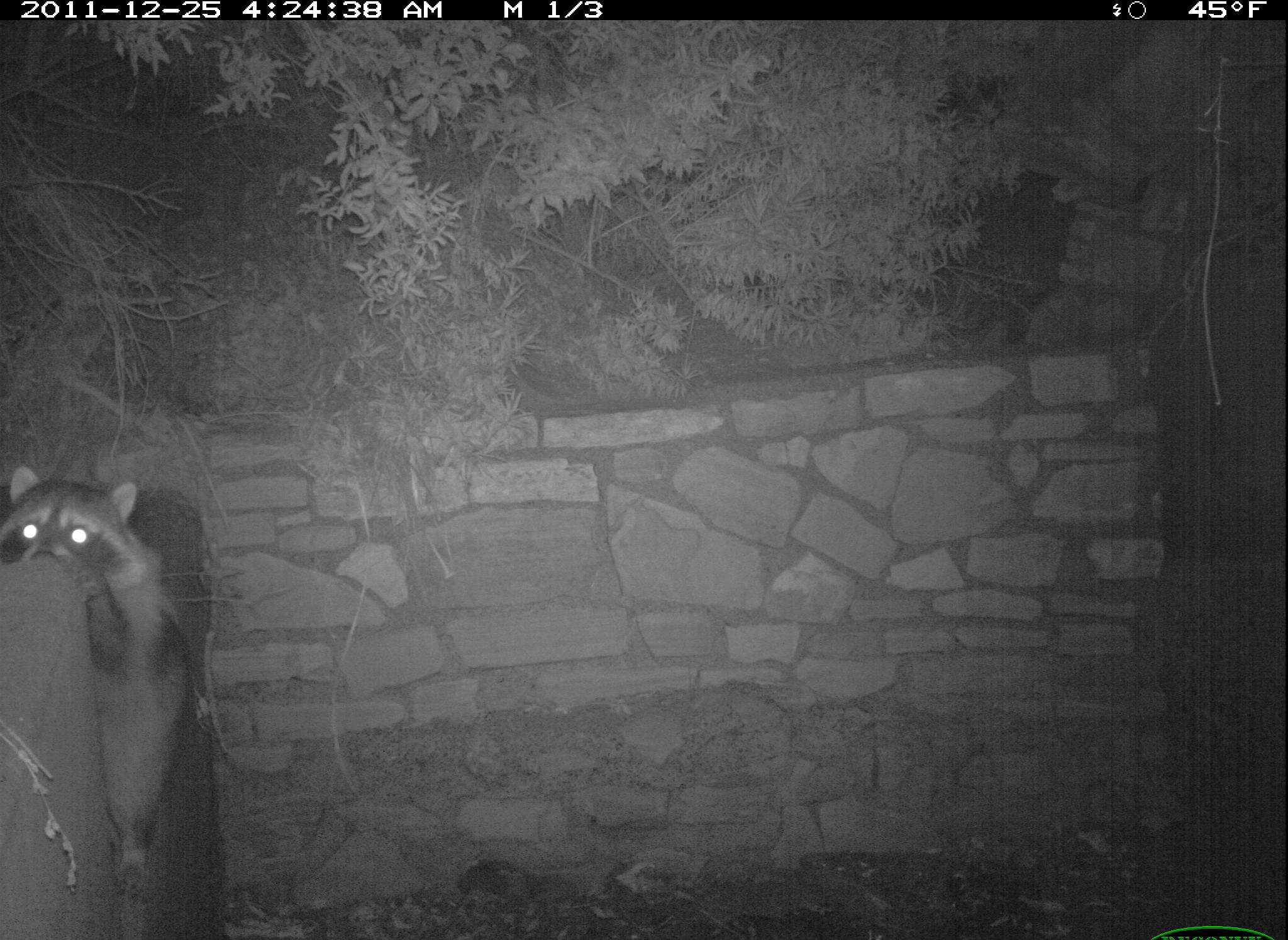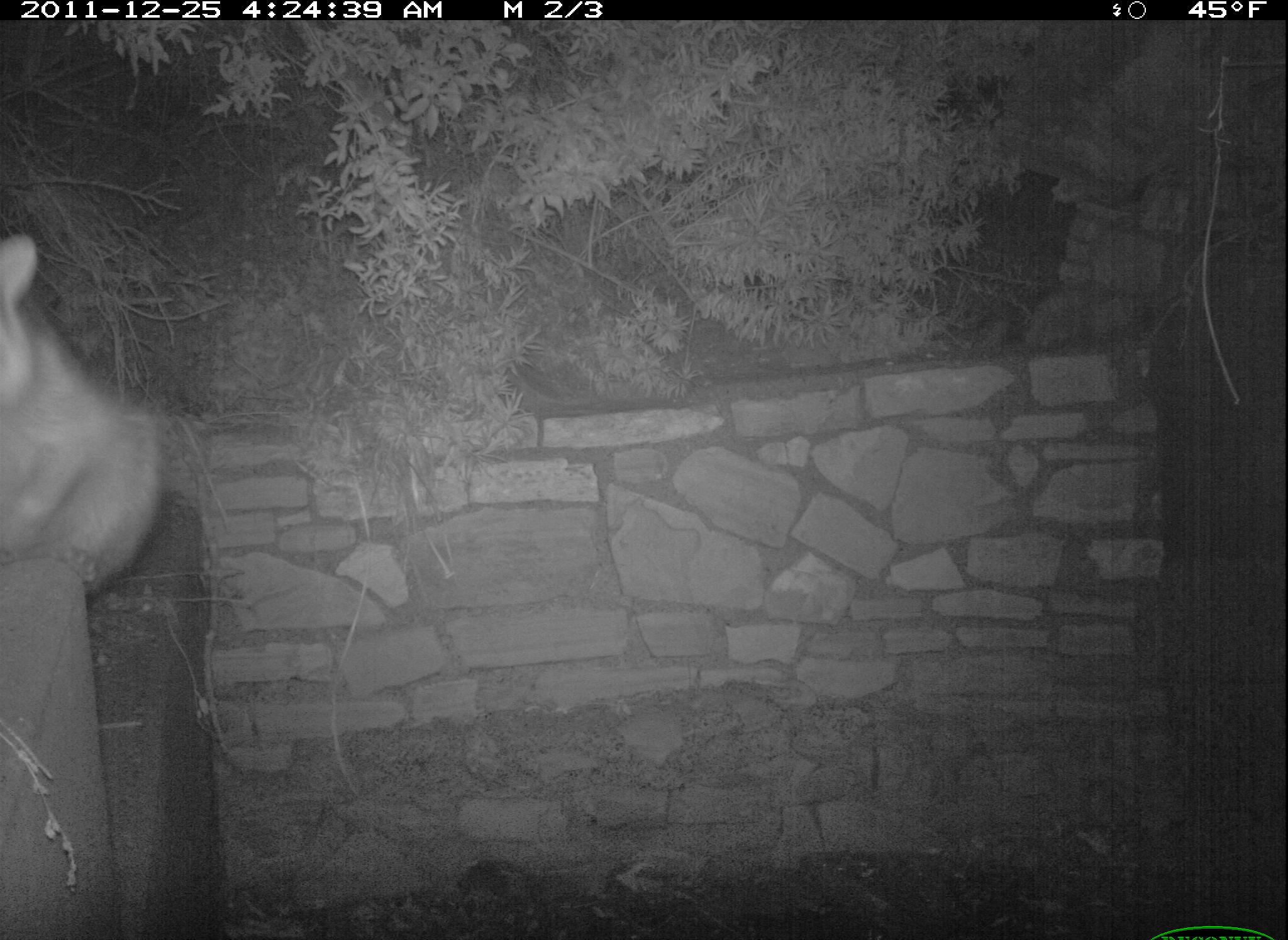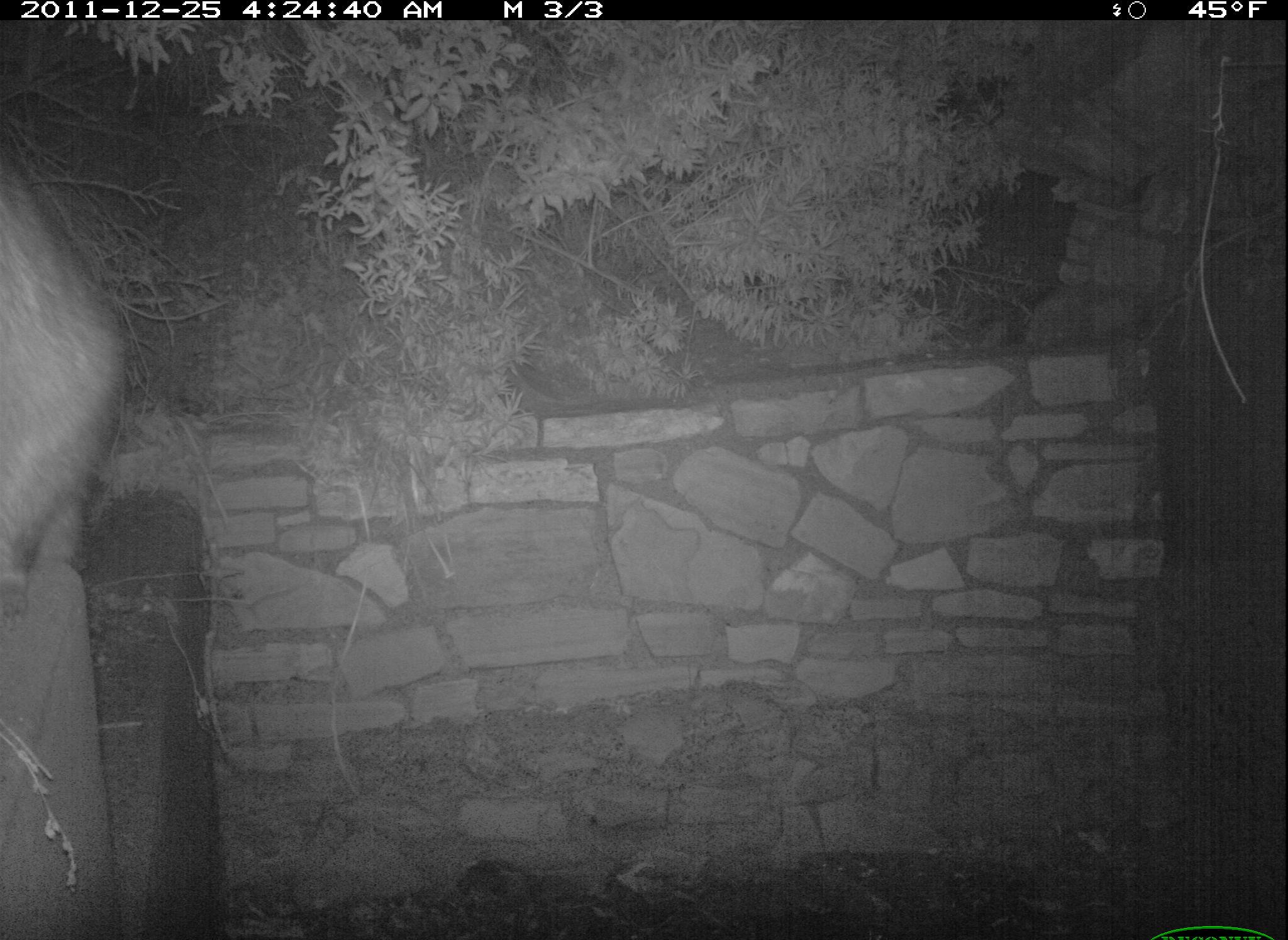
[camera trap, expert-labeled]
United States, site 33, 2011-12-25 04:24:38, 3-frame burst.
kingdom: Animalia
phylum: Chordata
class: Mammalia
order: Carnivora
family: Procyonidae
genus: Procyon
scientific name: Procyon lotor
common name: raccoon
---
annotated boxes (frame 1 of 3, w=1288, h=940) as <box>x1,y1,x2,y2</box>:
raccoon: <box>2,427,222,904</box>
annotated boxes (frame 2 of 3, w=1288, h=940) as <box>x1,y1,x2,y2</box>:
raccoon: <box>2,232,190,601</box>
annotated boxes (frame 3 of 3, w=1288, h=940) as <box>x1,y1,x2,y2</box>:
raccoon: <box>0,139,150,657</box>